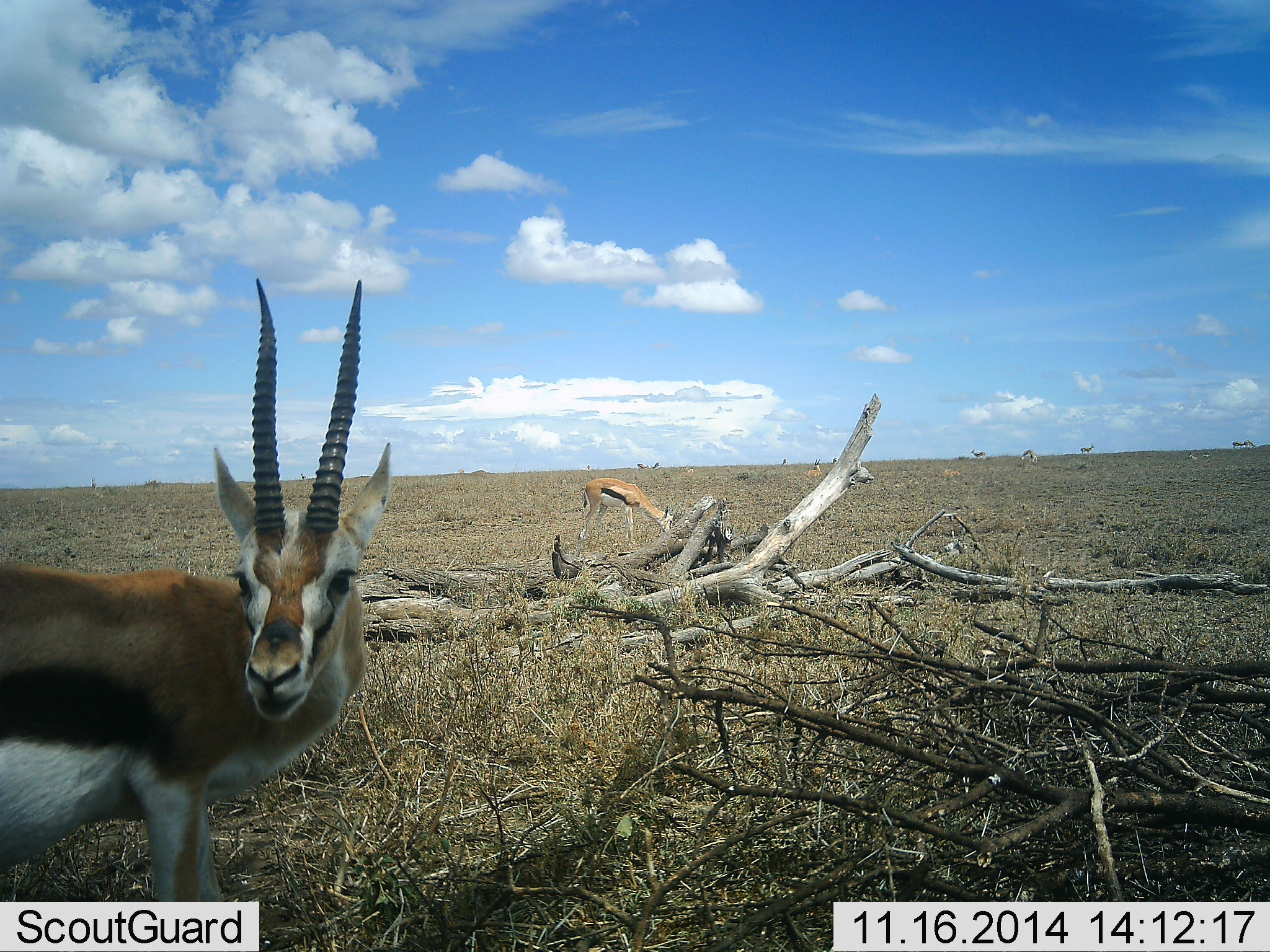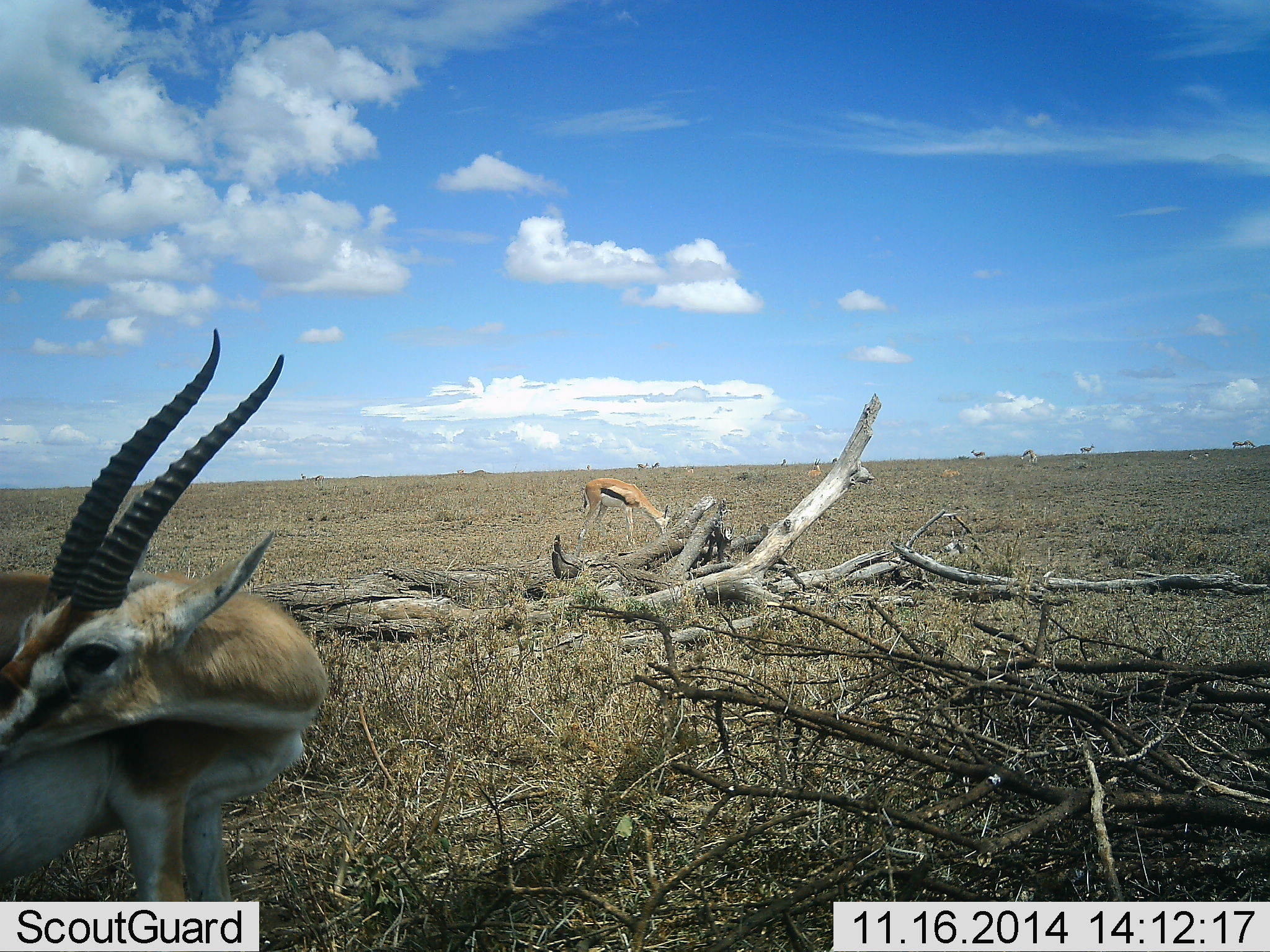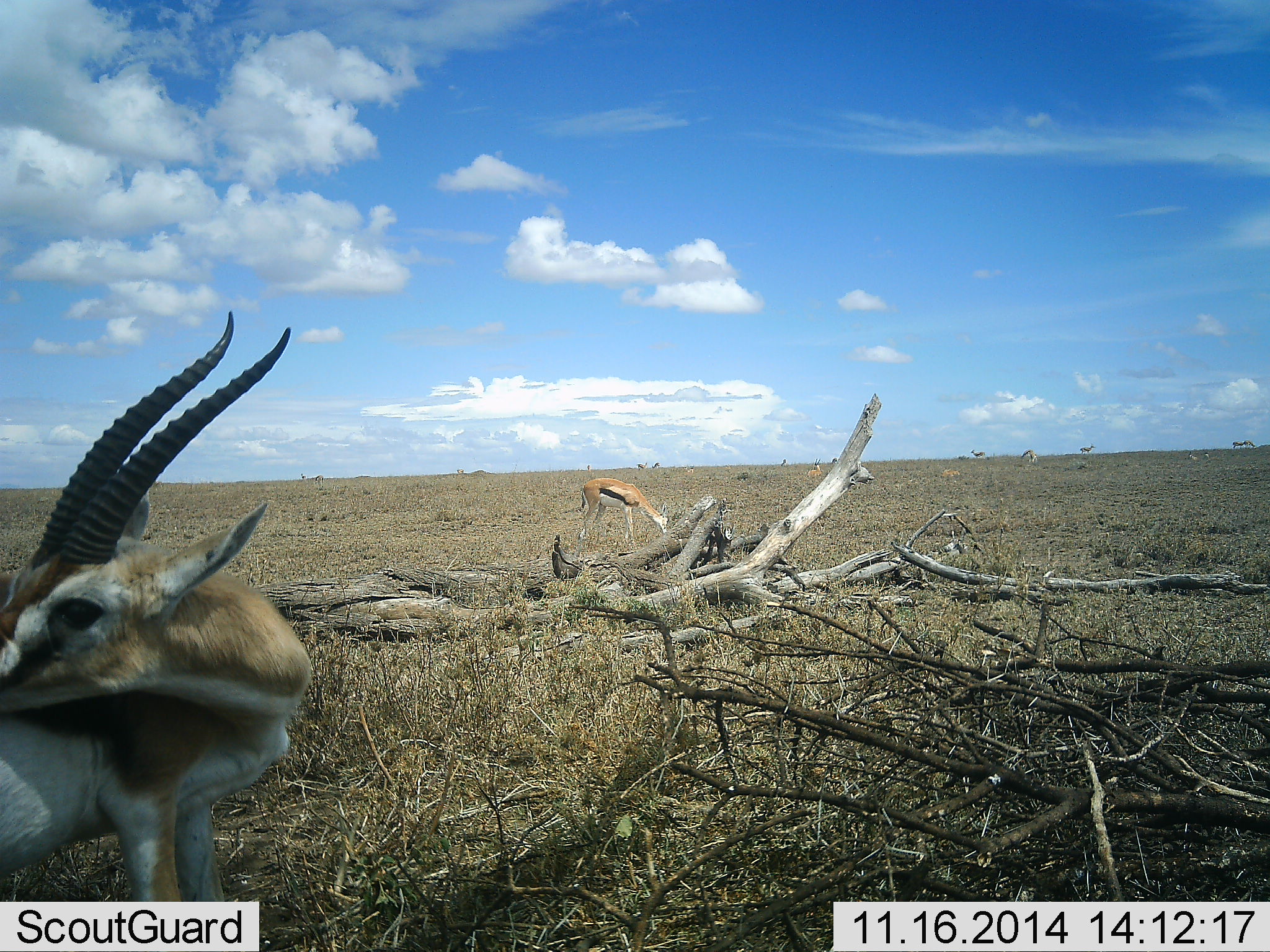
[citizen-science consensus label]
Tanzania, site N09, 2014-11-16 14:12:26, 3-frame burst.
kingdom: Animalia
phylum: Chordata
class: Mammalia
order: Artiodactyla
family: Bovidae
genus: Eudorcas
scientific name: Eudorcas thomsonii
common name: thomson's gazelle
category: gazellethomsons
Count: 2.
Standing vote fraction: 80%.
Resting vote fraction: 30%.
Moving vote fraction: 10%.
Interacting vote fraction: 0%.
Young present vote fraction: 0%.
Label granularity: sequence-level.